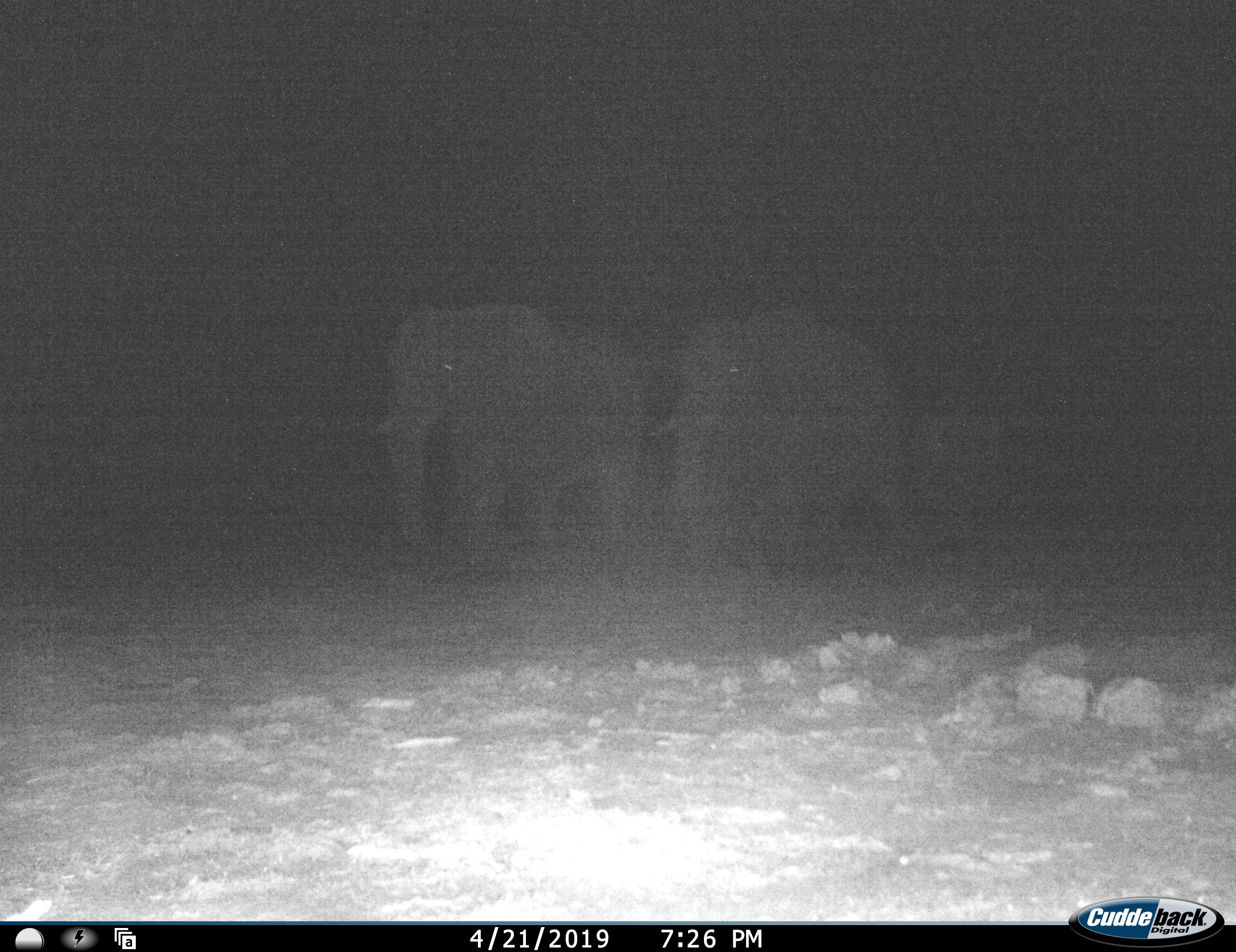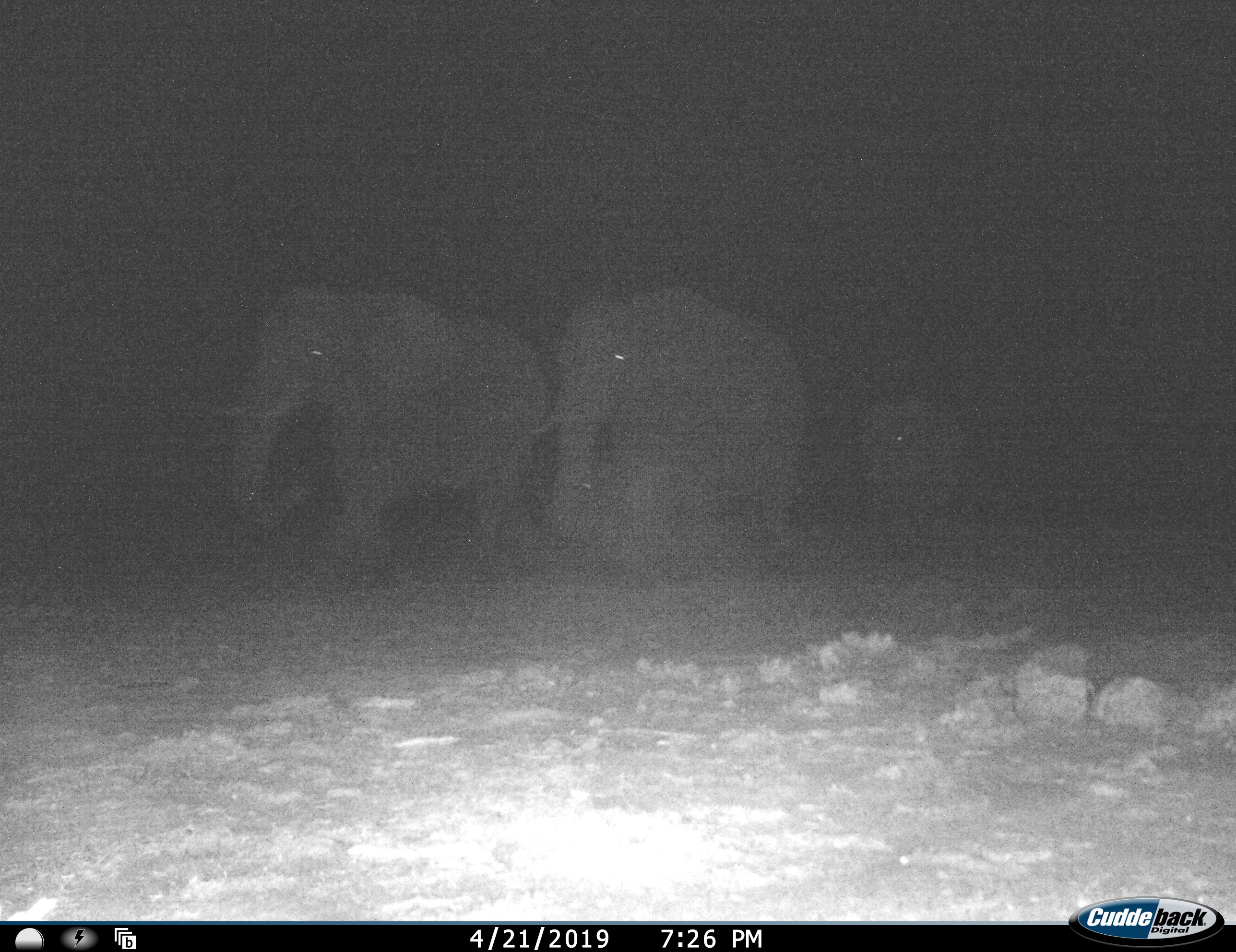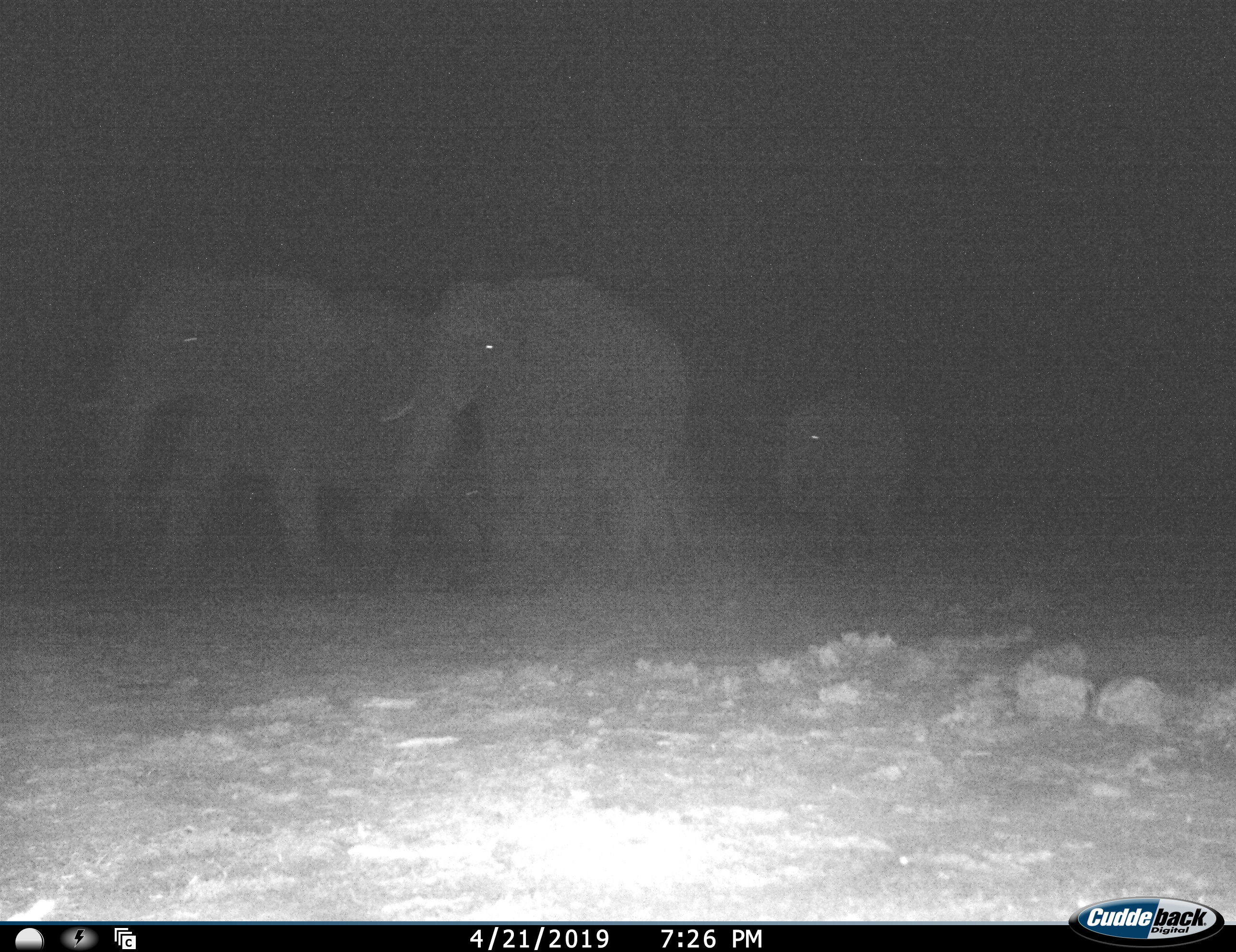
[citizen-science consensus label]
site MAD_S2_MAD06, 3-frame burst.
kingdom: Animalia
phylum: Chordata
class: Mammalia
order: Proboscidea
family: Elephantidae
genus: Loxodonta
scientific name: Loxodonta africana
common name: african bush elephant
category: elephant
Elephant (african bush elephant) (Loxodonta africana), count 4. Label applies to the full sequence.